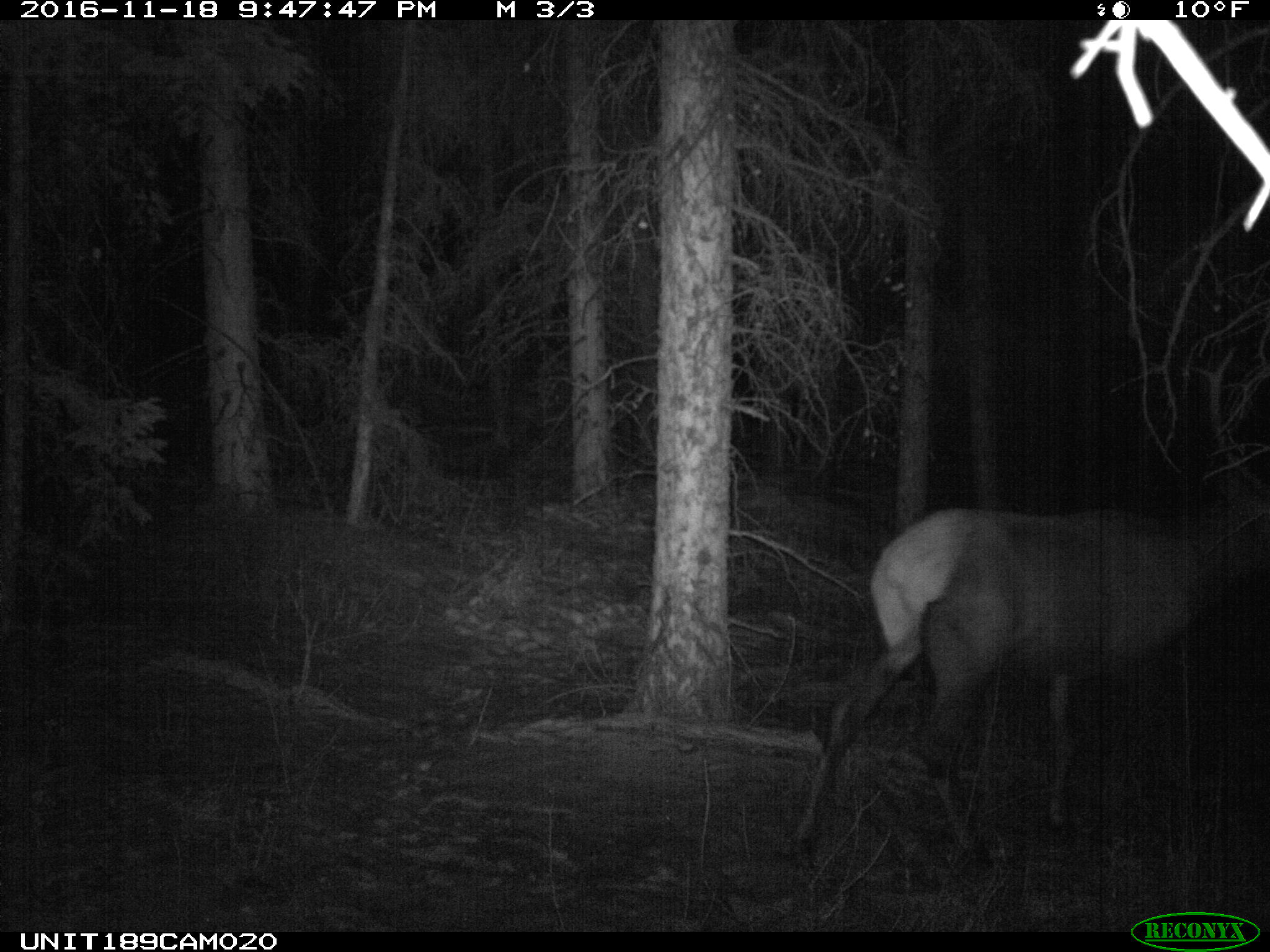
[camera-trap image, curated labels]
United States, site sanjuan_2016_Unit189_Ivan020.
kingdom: Animalia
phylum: Chordata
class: Mammalia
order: Artiodactyla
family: Cervidae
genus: Cervus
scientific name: Cervus elaphus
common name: red deer